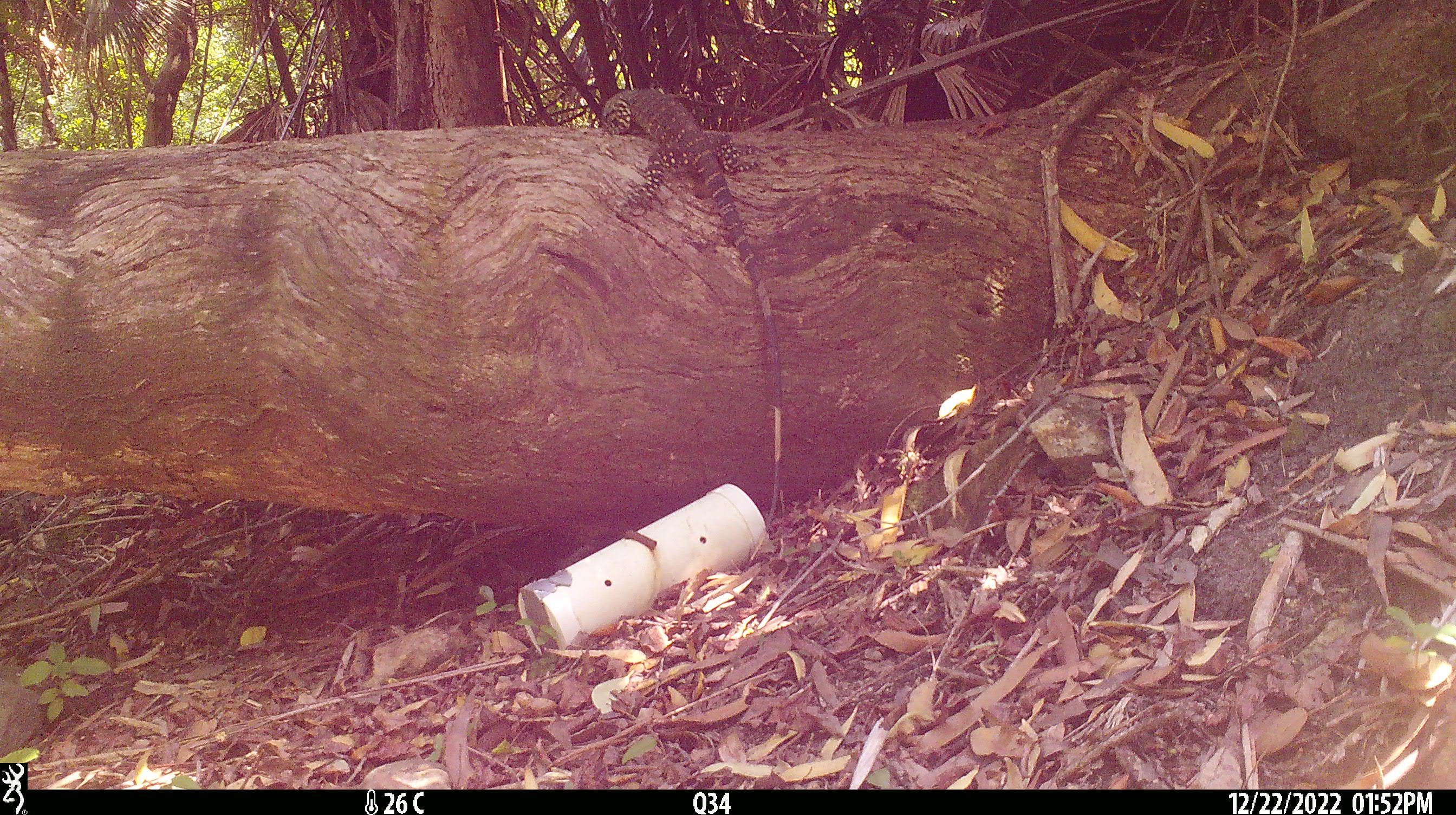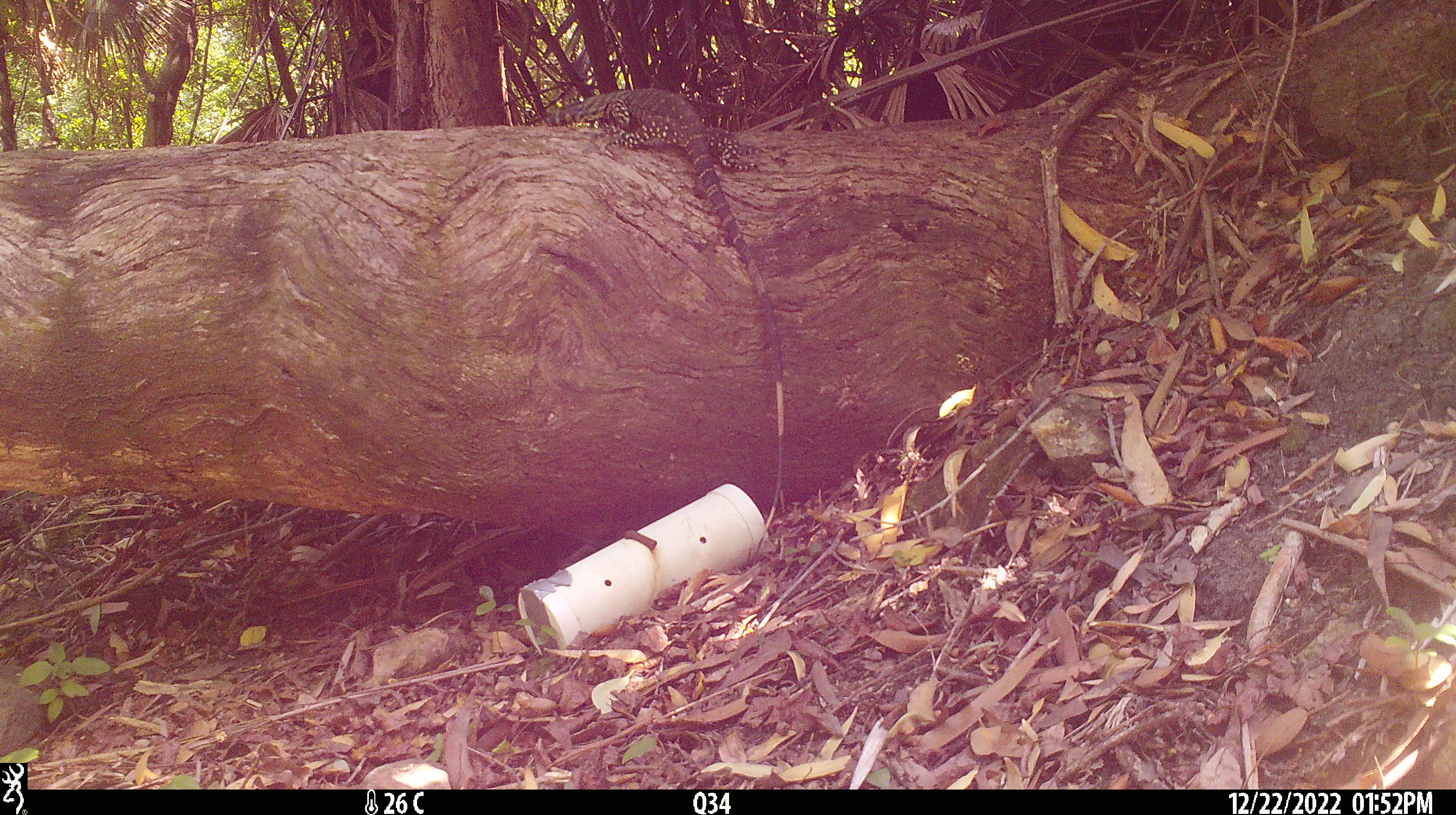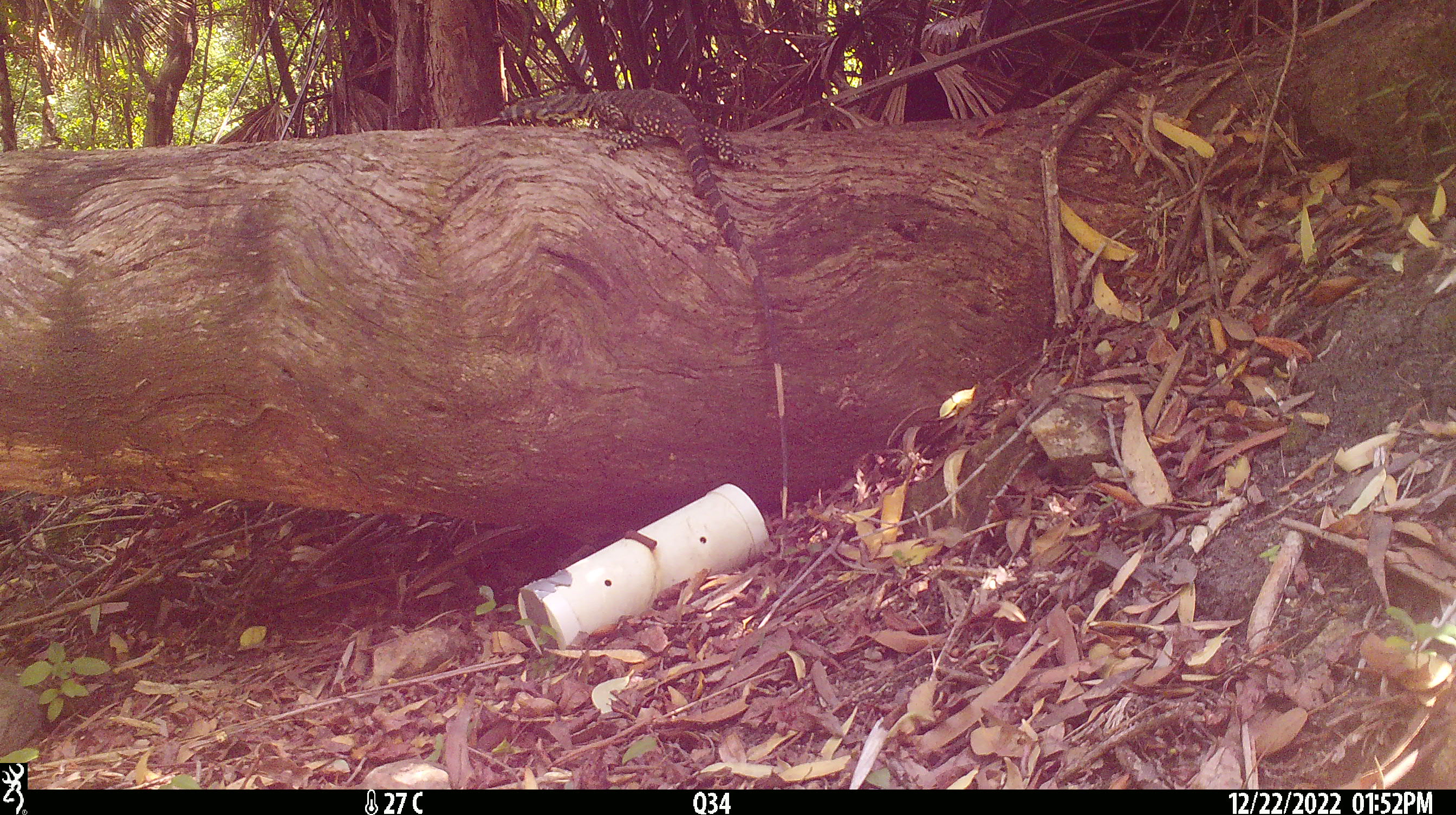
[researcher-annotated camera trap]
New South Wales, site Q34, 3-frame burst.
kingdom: Animalia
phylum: Chordata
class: Reptilia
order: Squamata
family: Varanidae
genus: Varanus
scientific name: Varanus varius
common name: lace monitor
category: goanna